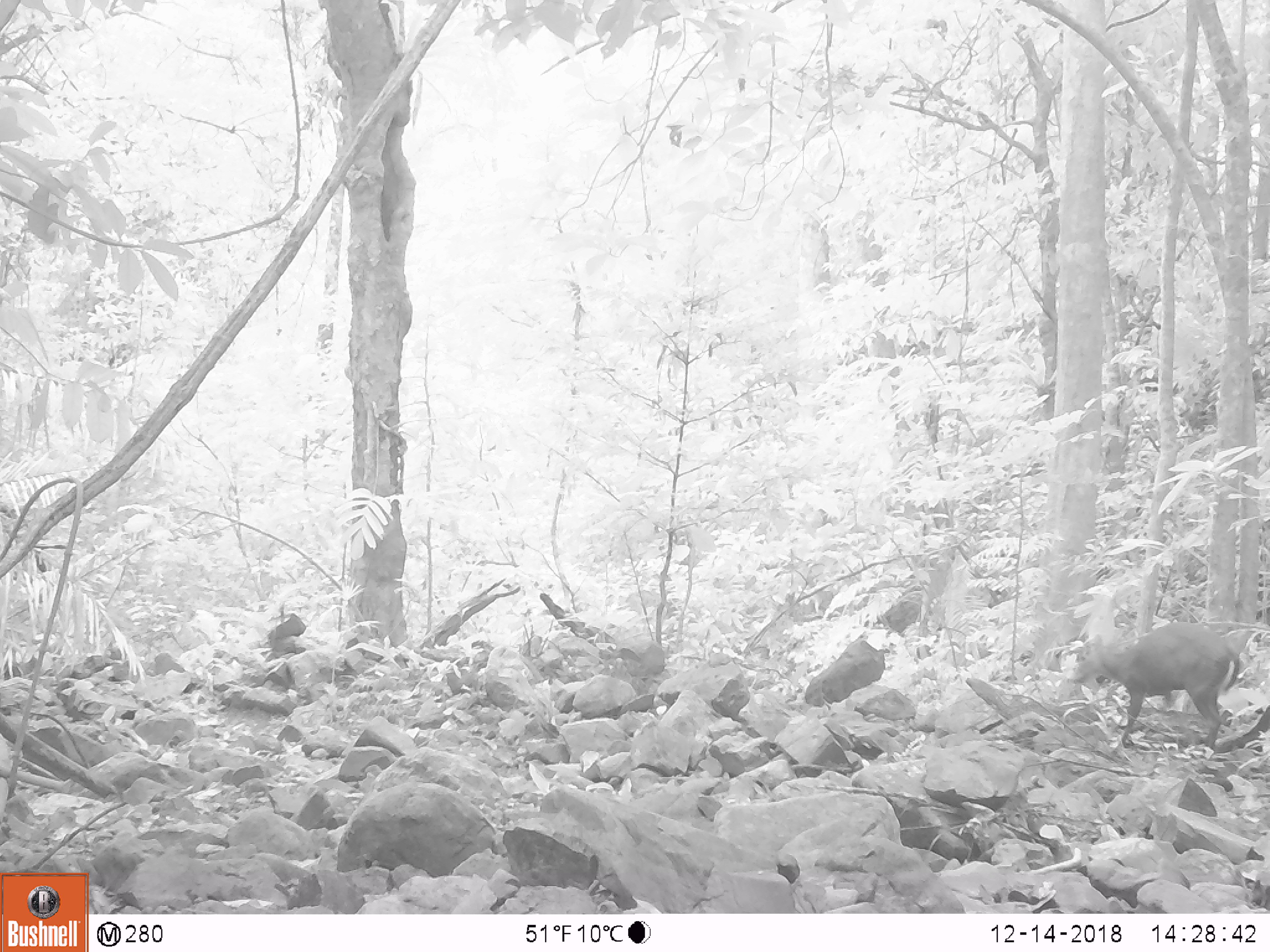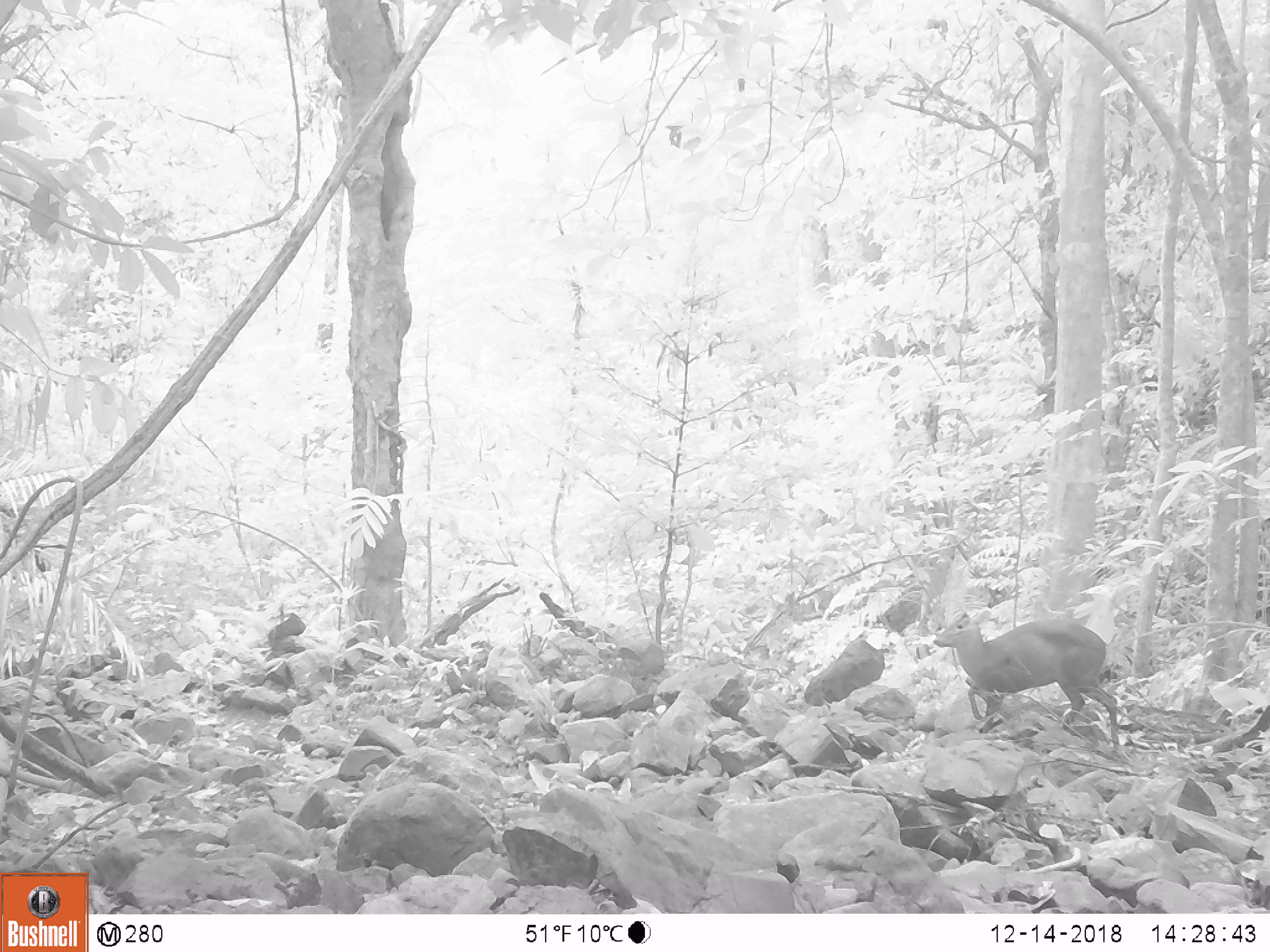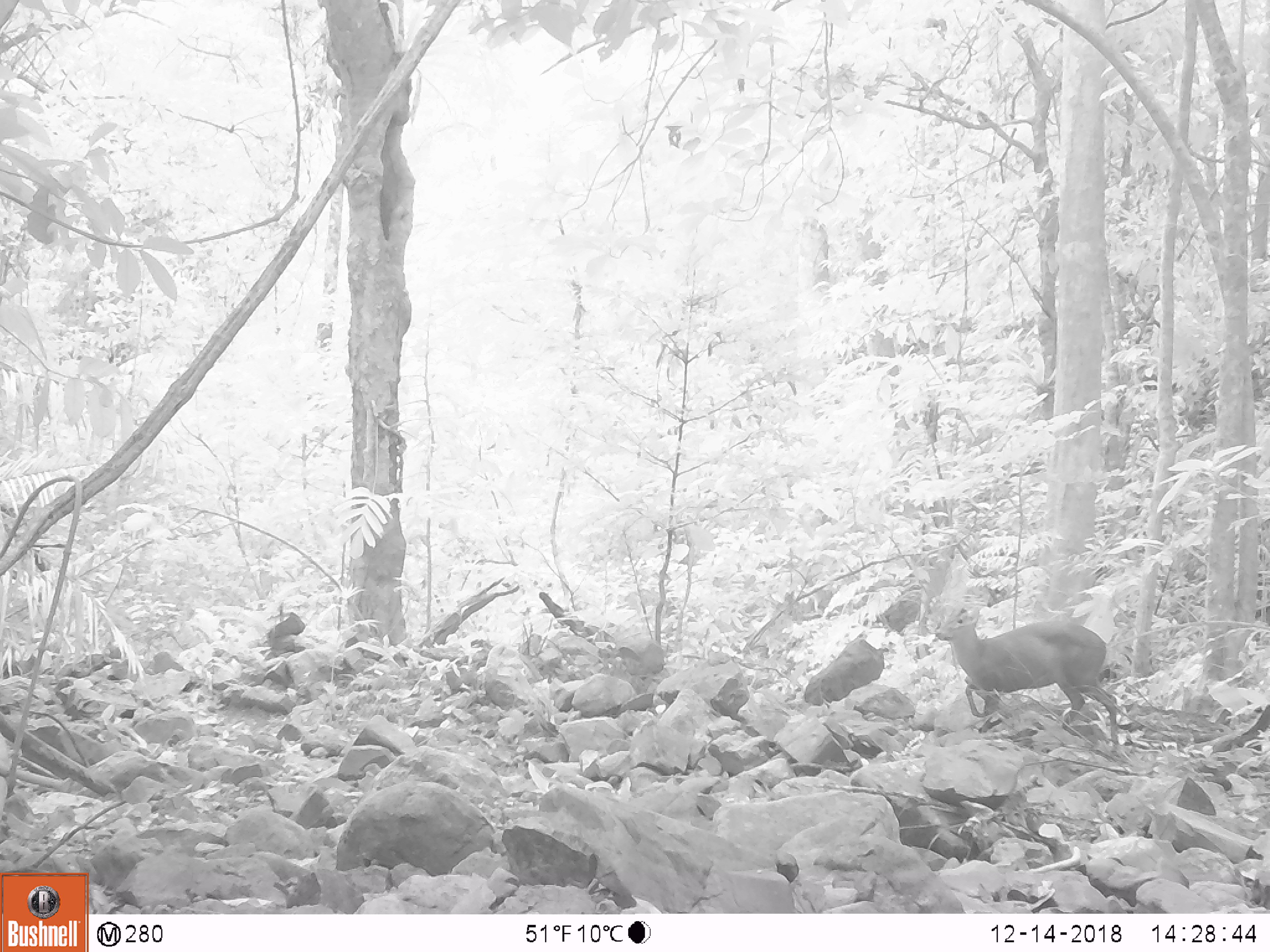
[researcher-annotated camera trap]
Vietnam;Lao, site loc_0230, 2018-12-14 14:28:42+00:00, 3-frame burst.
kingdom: Animalia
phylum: Chordata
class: Mammalia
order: Artiodactyla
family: Cervidae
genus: Muntiacus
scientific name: Muntiacus rooseveltorum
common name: roosevelt's muntjac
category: roosevelts muntjac group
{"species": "roosevelts muntjac group (roosevelt's muntjac) (Muntiacus rooseveltorum)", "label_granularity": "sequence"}